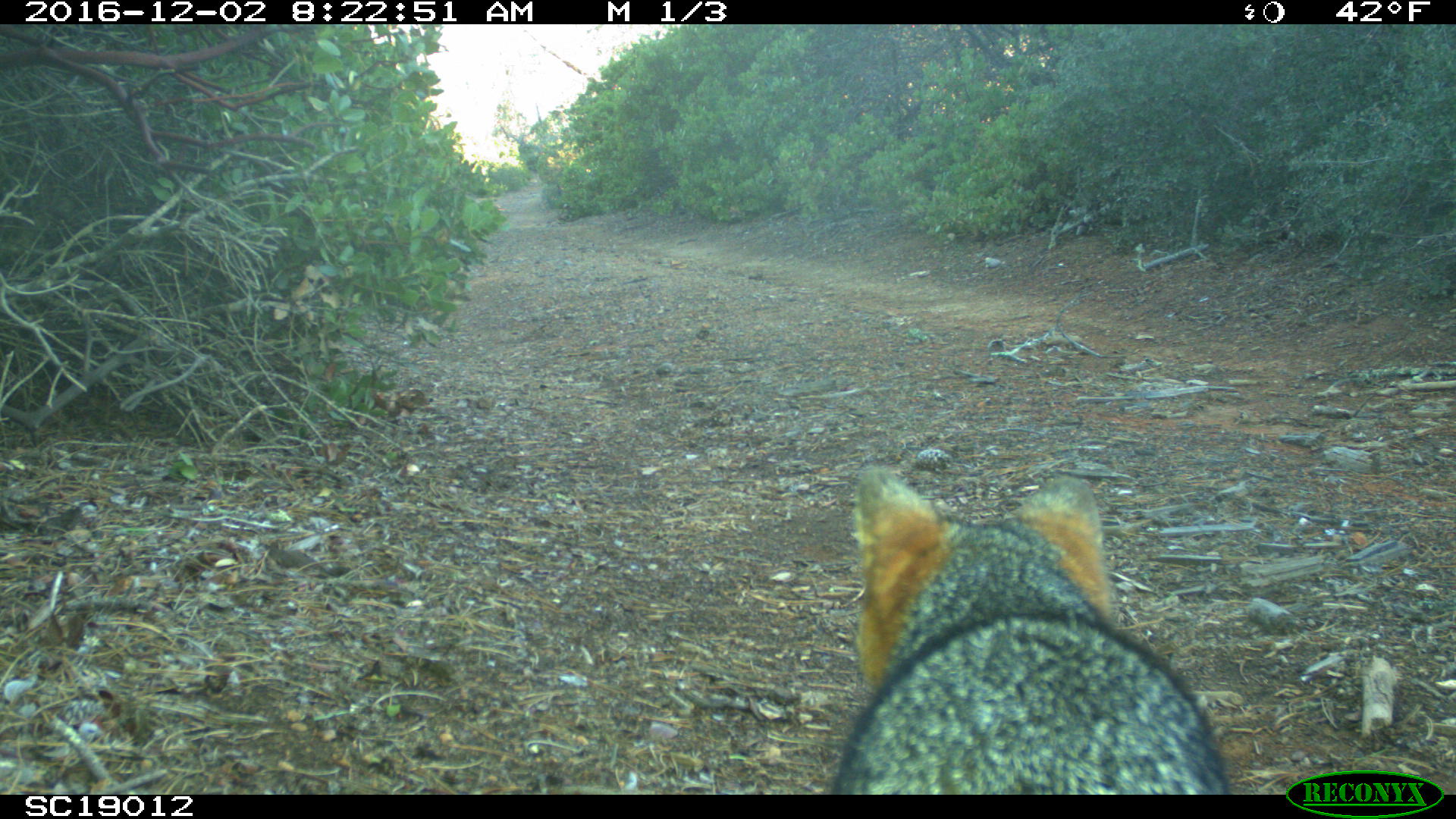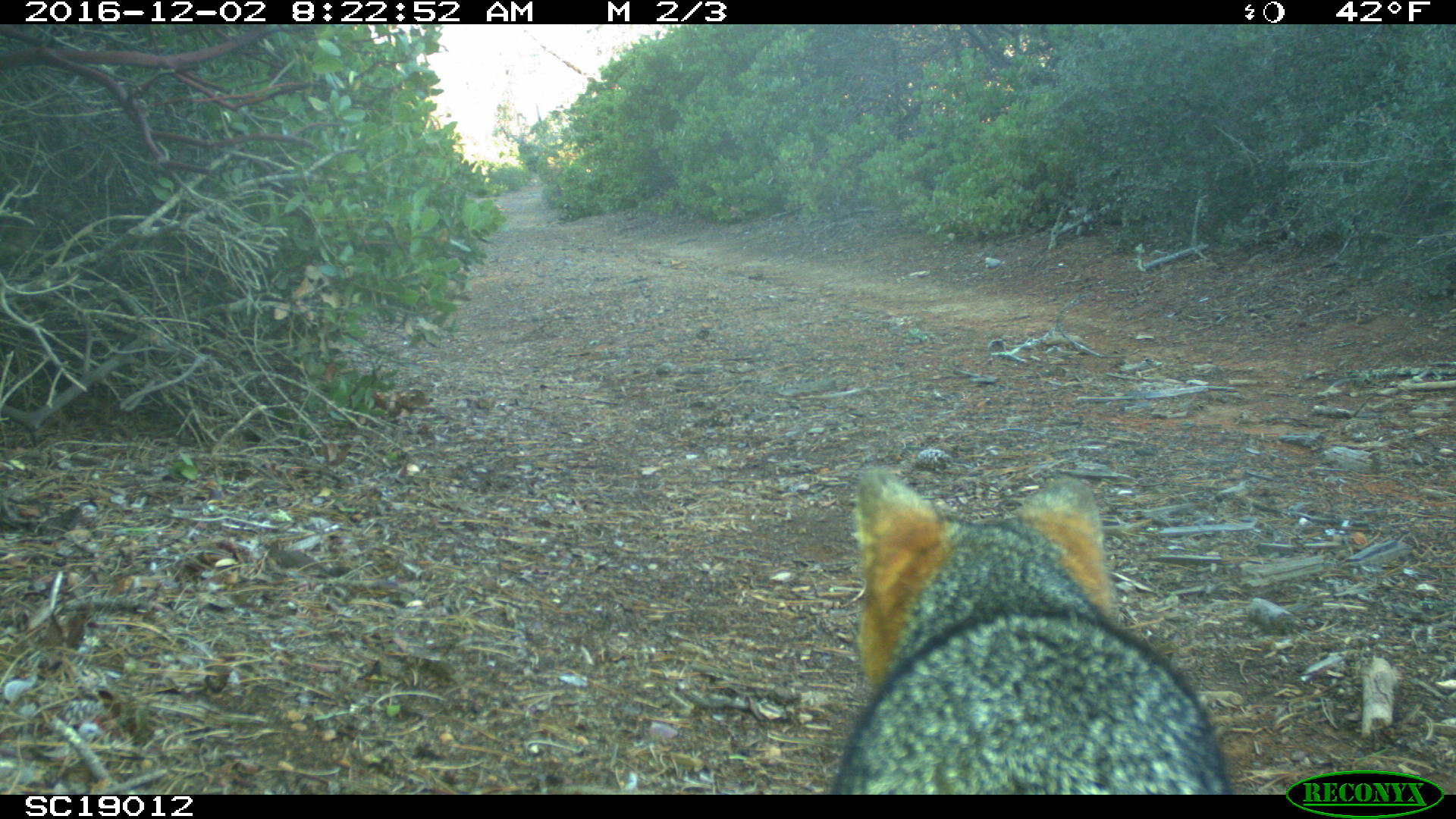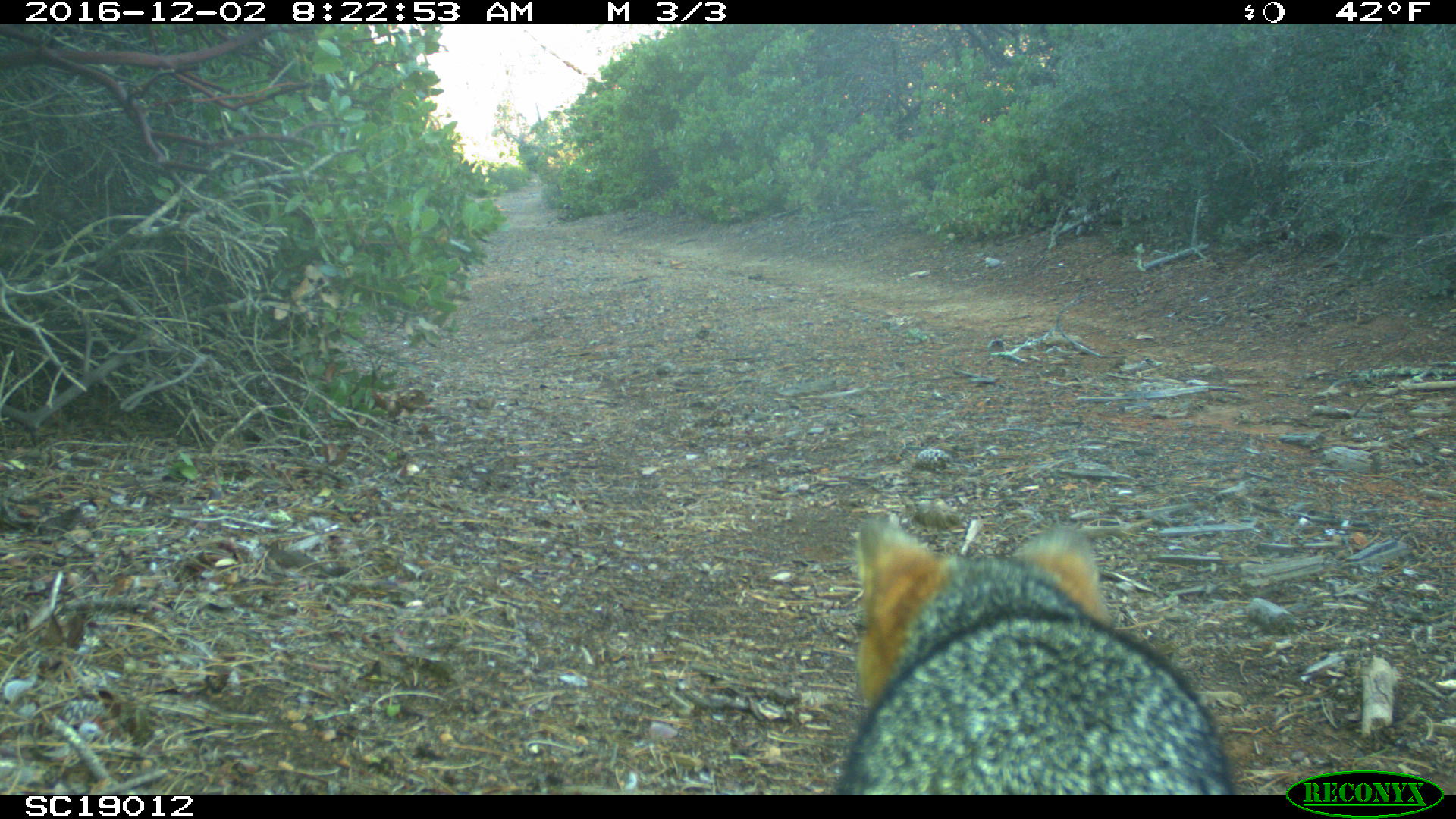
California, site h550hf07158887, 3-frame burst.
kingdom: Animalia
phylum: Chordata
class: Mammalia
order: Carnivora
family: Canidae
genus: Urocyon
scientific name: Urocyon littoralis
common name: island fox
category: fox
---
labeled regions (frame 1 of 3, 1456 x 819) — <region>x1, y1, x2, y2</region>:
fox: <region>832, 466, 1229, 794</region>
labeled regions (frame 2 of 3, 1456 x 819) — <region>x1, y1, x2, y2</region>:
fox: <region>830, 466, 1234, 795</region>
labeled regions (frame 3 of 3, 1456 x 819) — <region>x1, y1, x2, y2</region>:
fox: <region>836, 516, 1233, 795</region>